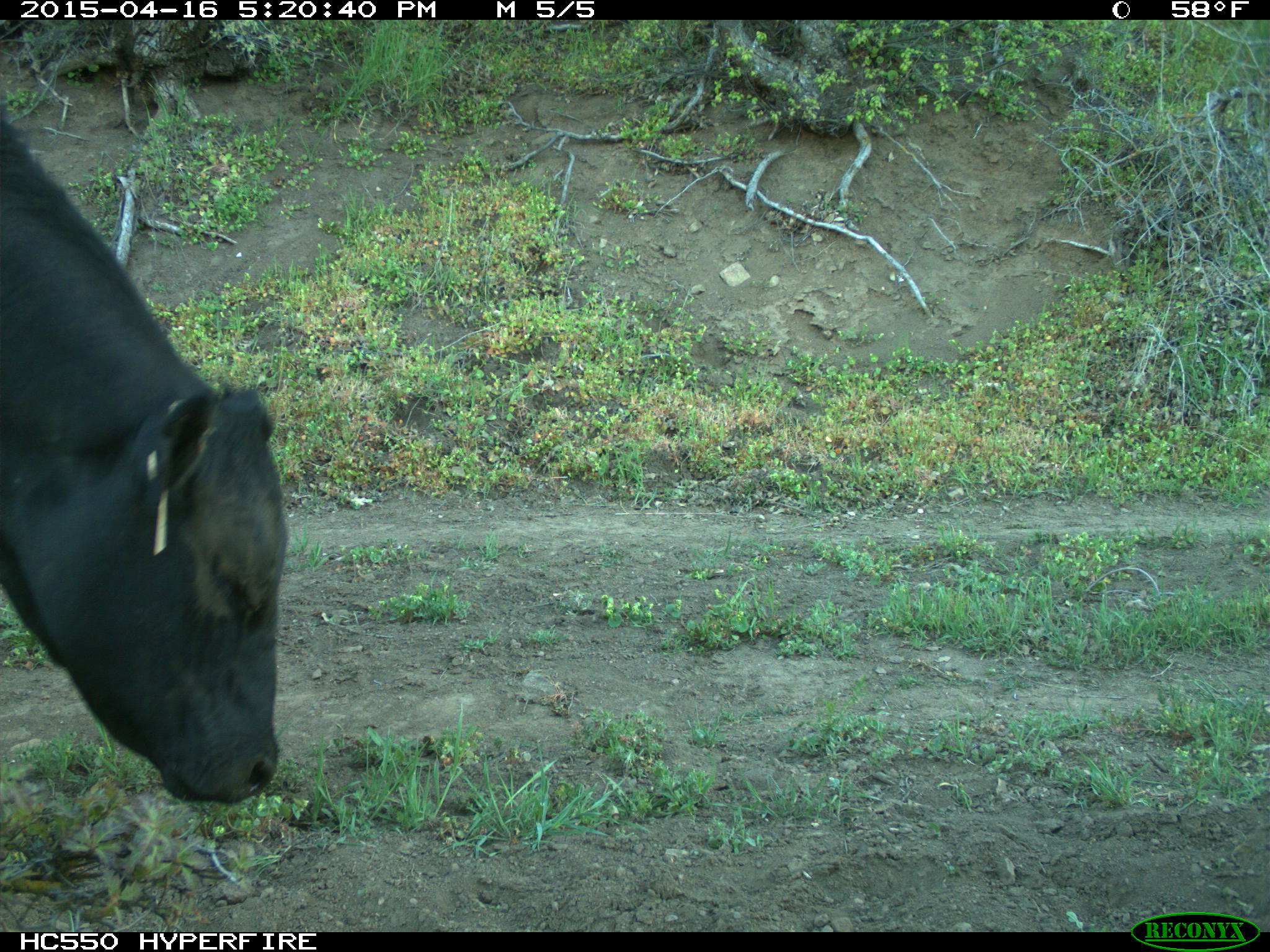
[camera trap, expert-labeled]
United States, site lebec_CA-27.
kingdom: Animalia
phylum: Chordata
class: Mammalia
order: Artiodactyla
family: Bovidae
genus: Bos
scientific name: Bos taurus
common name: domestic cow